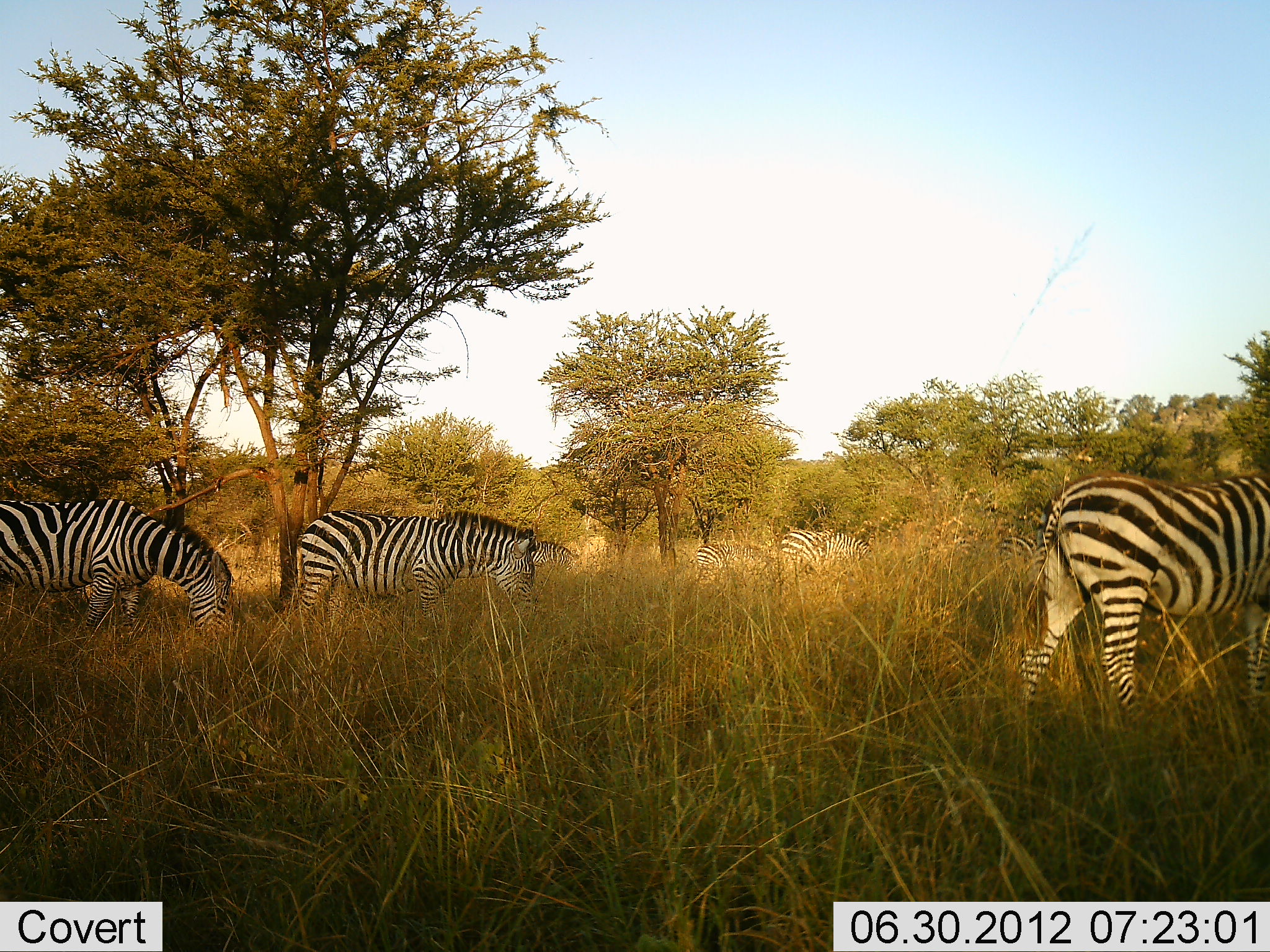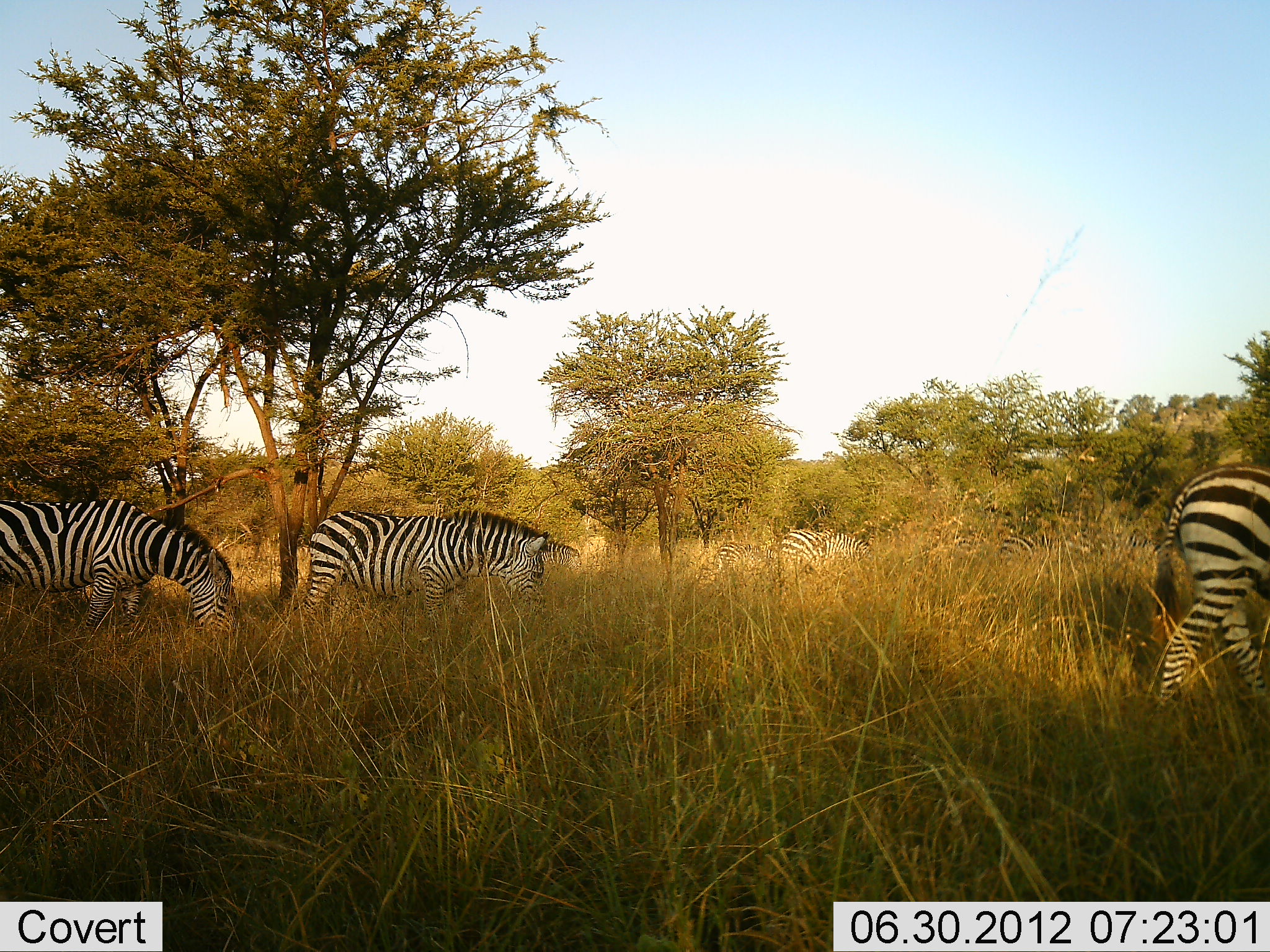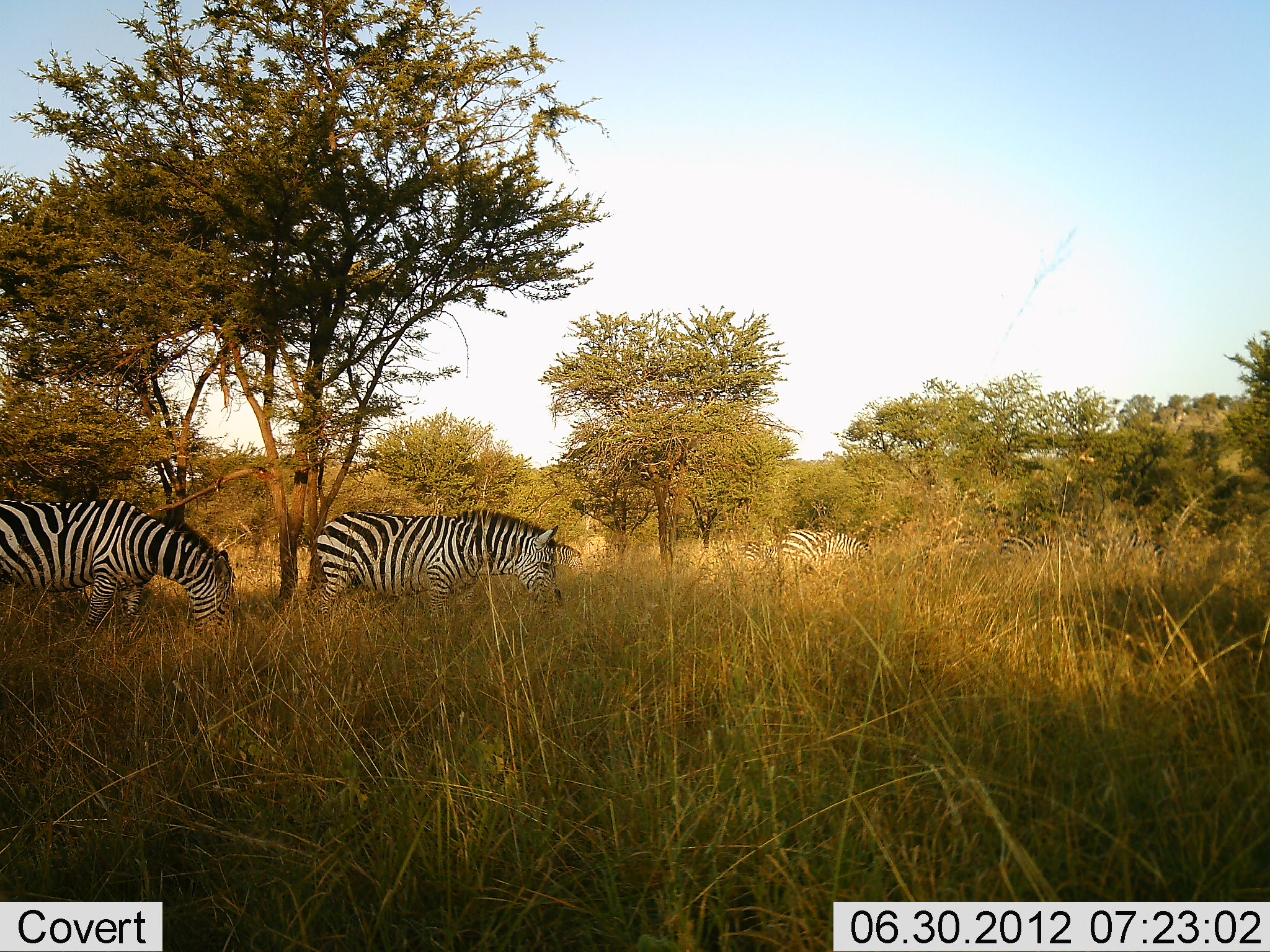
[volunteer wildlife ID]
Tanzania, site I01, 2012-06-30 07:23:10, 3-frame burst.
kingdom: Animalia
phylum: Chordata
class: Mammalia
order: Perissodactyla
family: Equidae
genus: Equus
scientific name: Equus quagga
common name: plains zebra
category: zebra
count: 7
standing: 55%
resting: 0%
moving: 73%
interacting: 0%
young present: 0%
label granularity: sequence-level